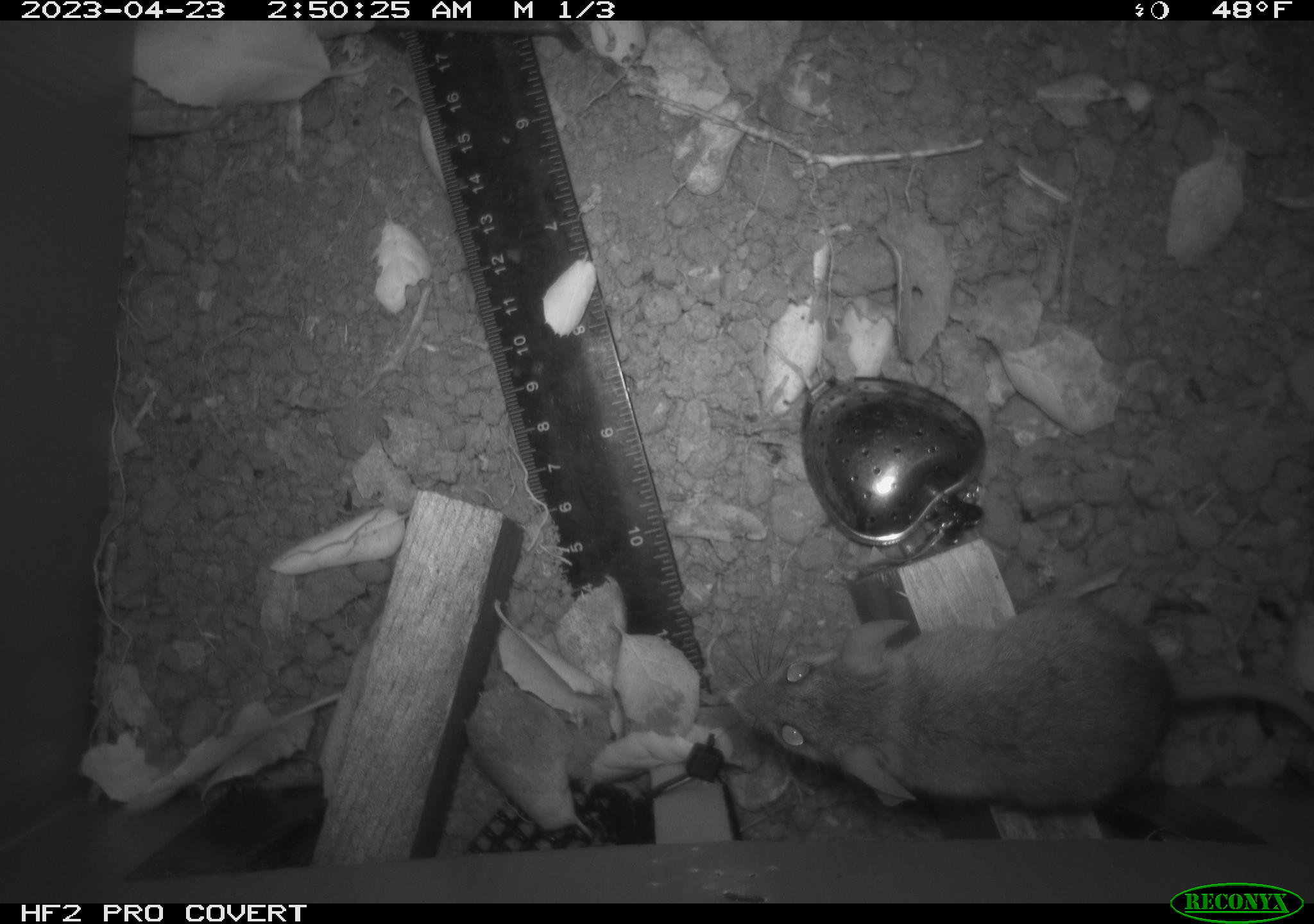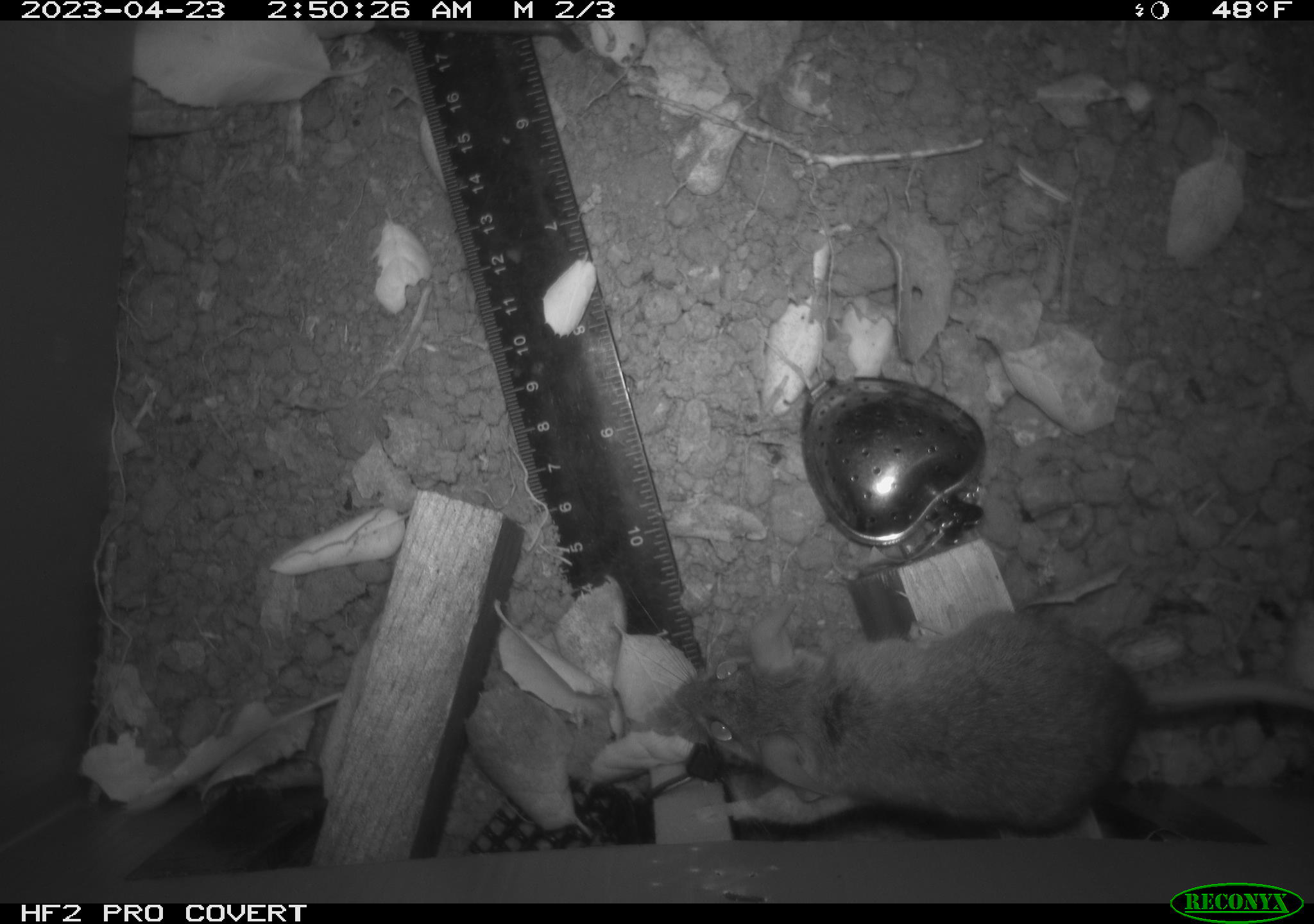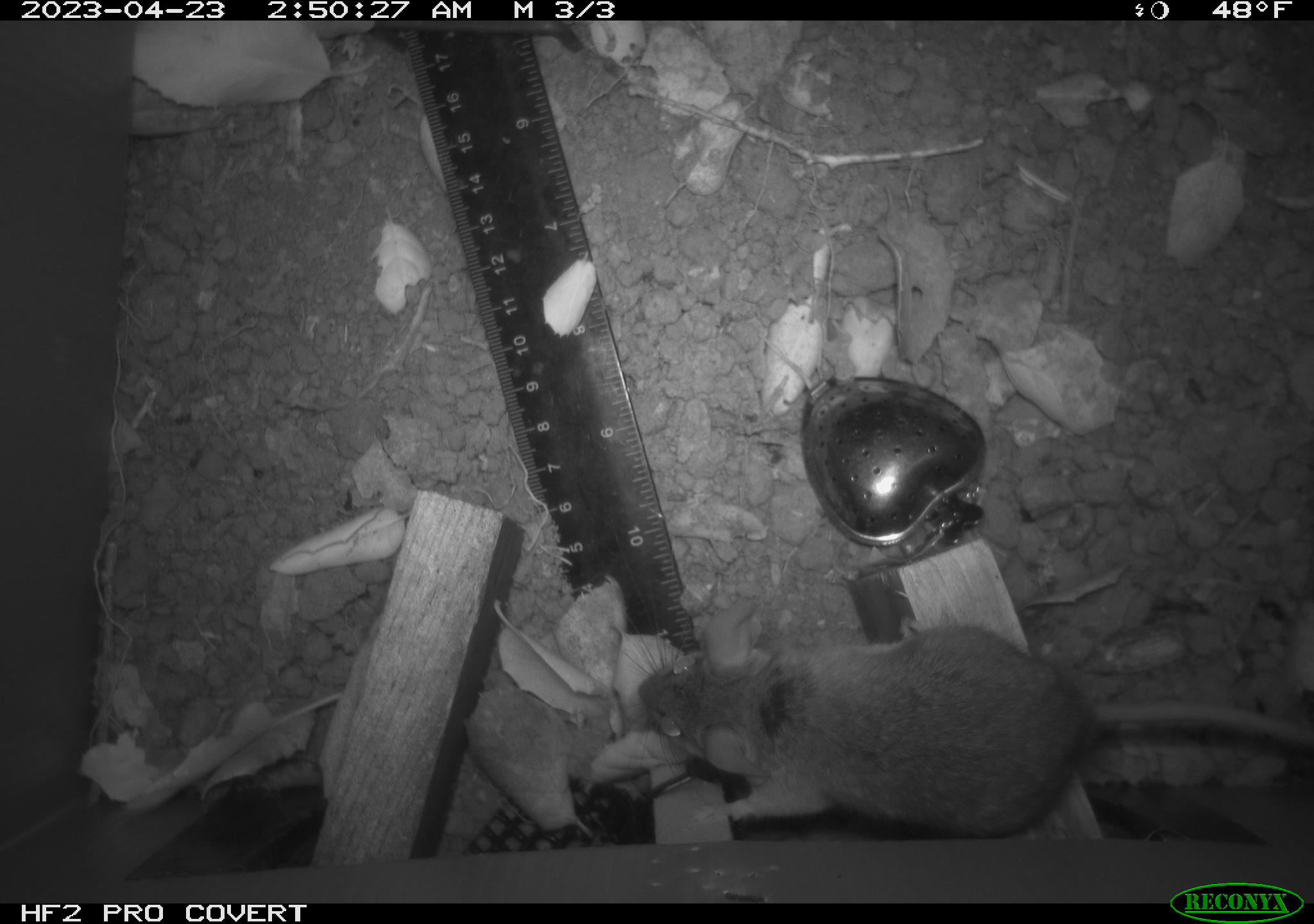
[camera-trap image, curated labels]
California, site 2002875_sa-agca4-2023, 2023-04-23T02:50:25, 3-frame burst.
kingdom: Animalia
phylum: Chordata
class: Mammalia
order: Rodentia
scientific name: Rodentia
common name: mouse species